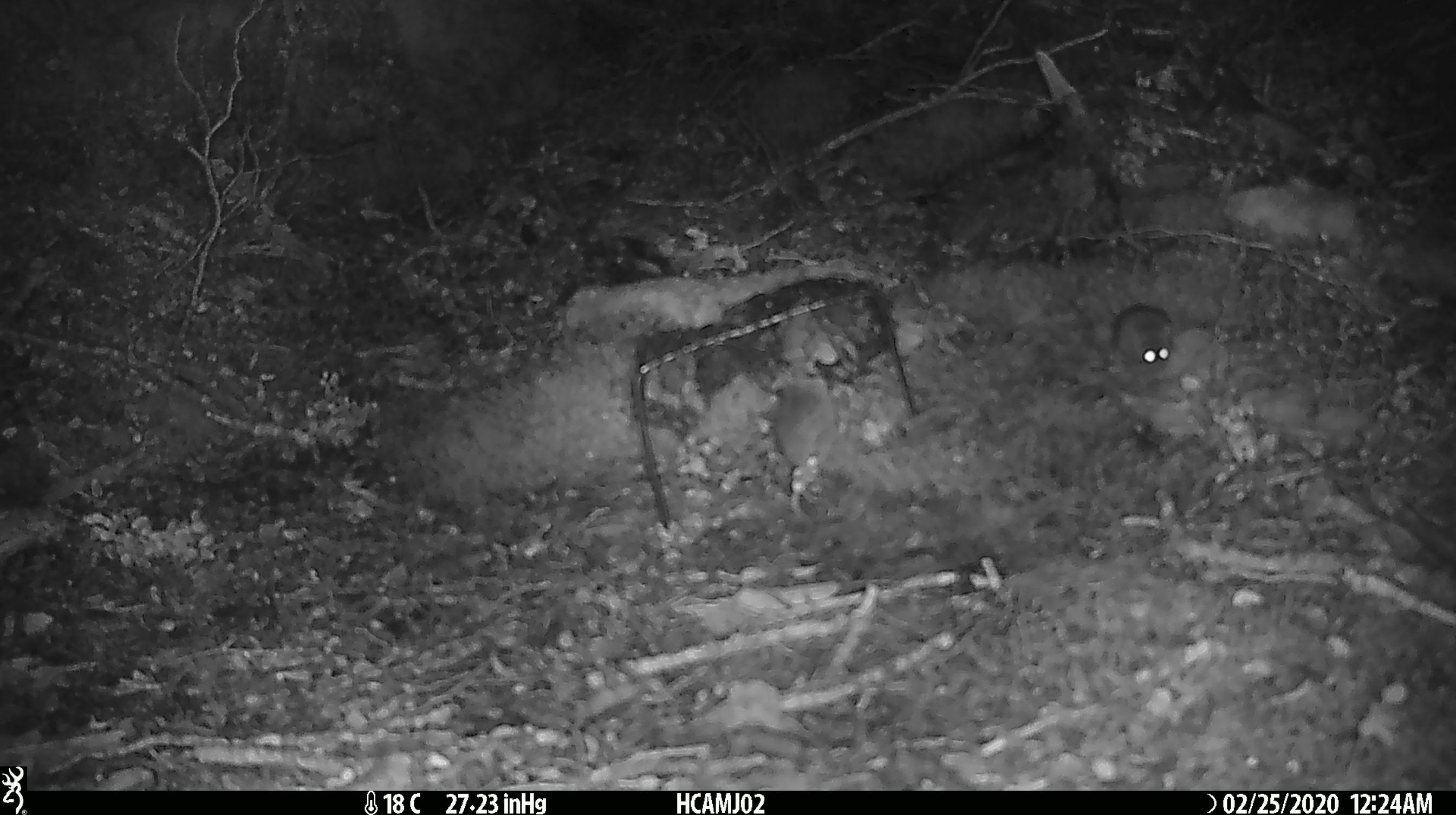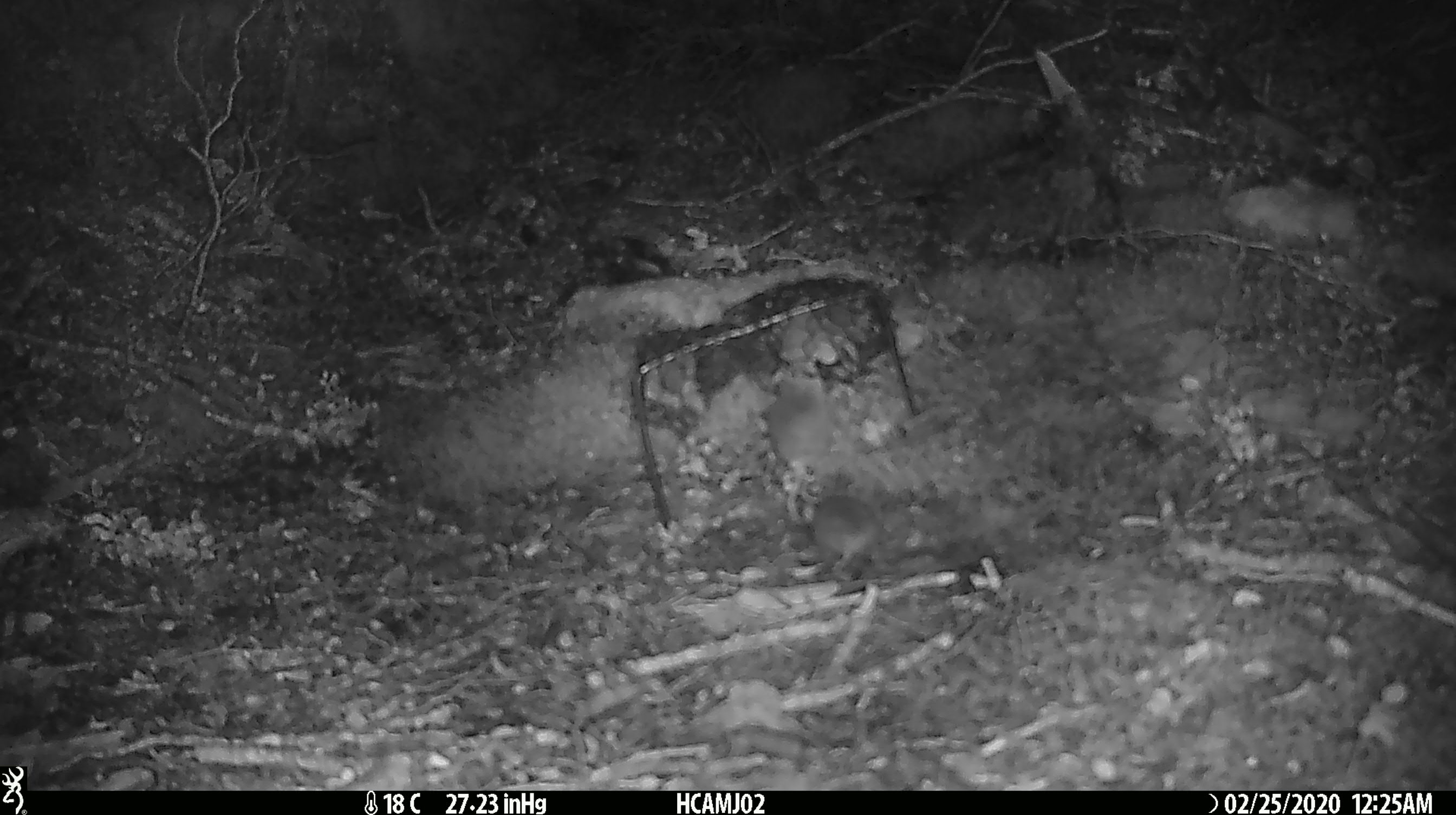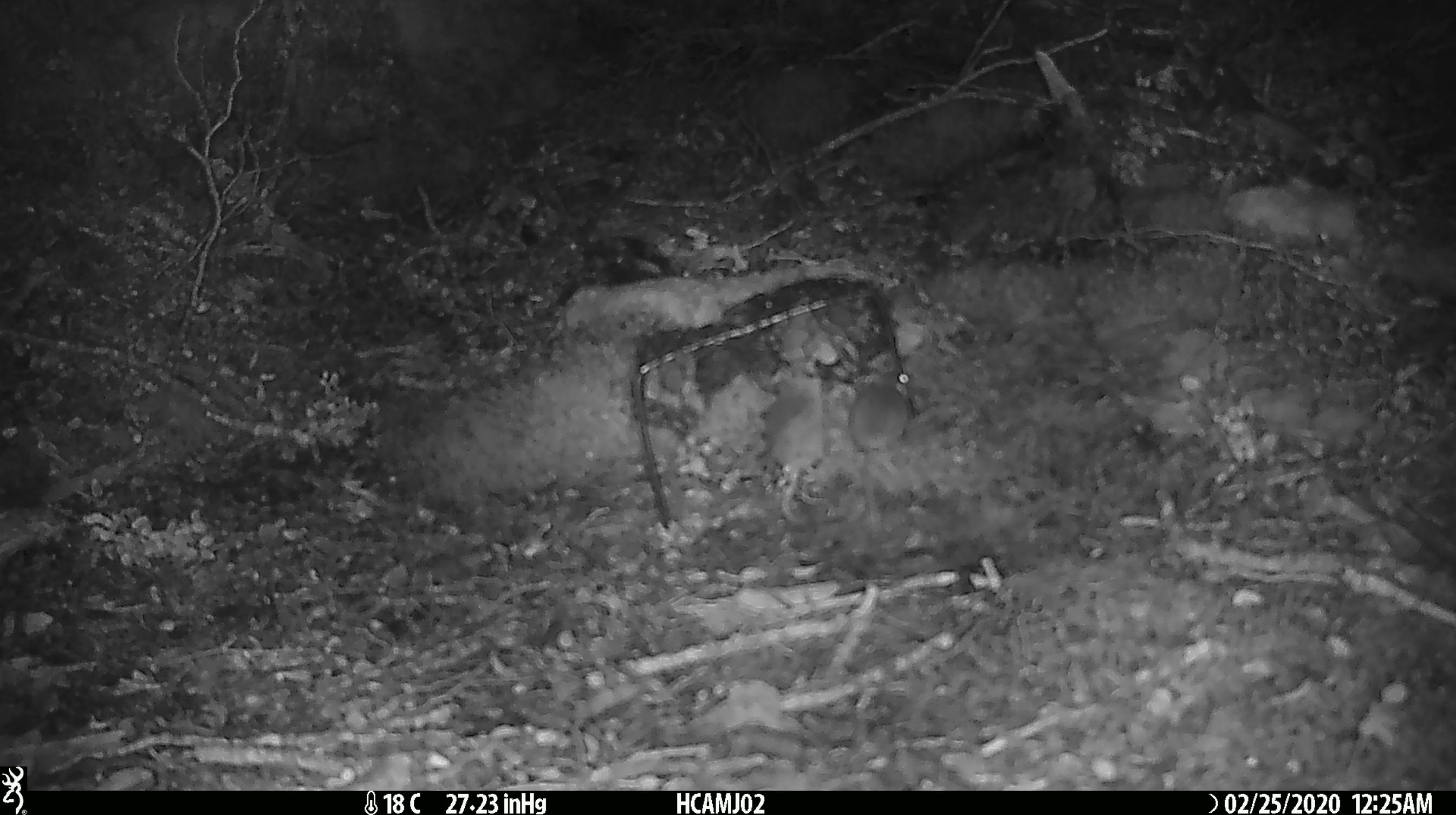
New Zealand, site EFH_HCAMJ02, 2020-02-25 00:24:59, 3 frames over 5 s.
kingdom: Animalia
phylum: Chordata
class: Mammalia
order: Rodentia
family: Muridae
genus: Mus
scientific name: Mus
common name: mouse